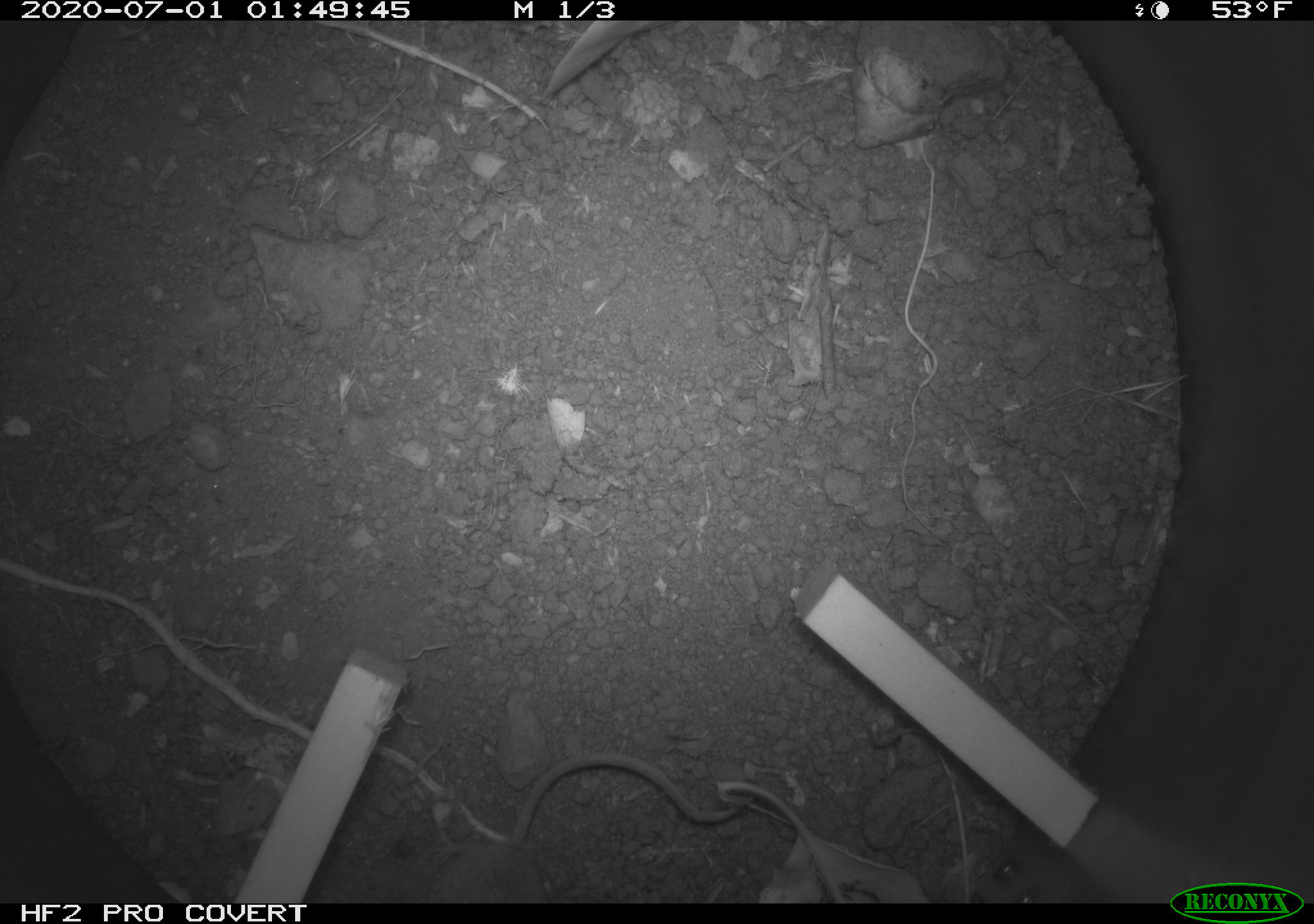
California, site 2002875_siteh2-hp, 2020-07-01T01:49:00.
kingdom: Animalia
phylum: Chordata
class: Mammalia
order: Rodentia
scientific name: Rodentia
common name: rodent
Rodent (Rodentia).